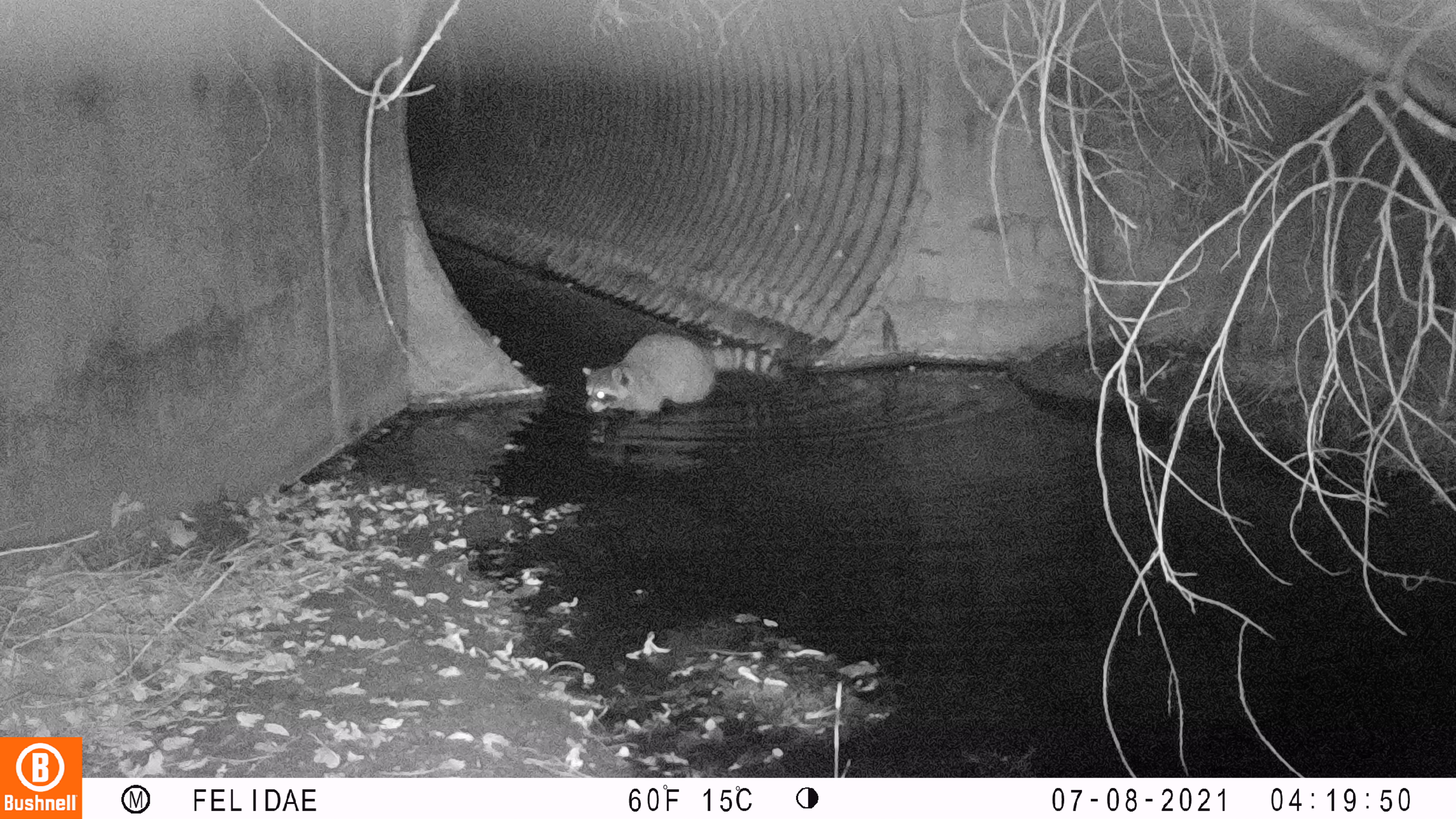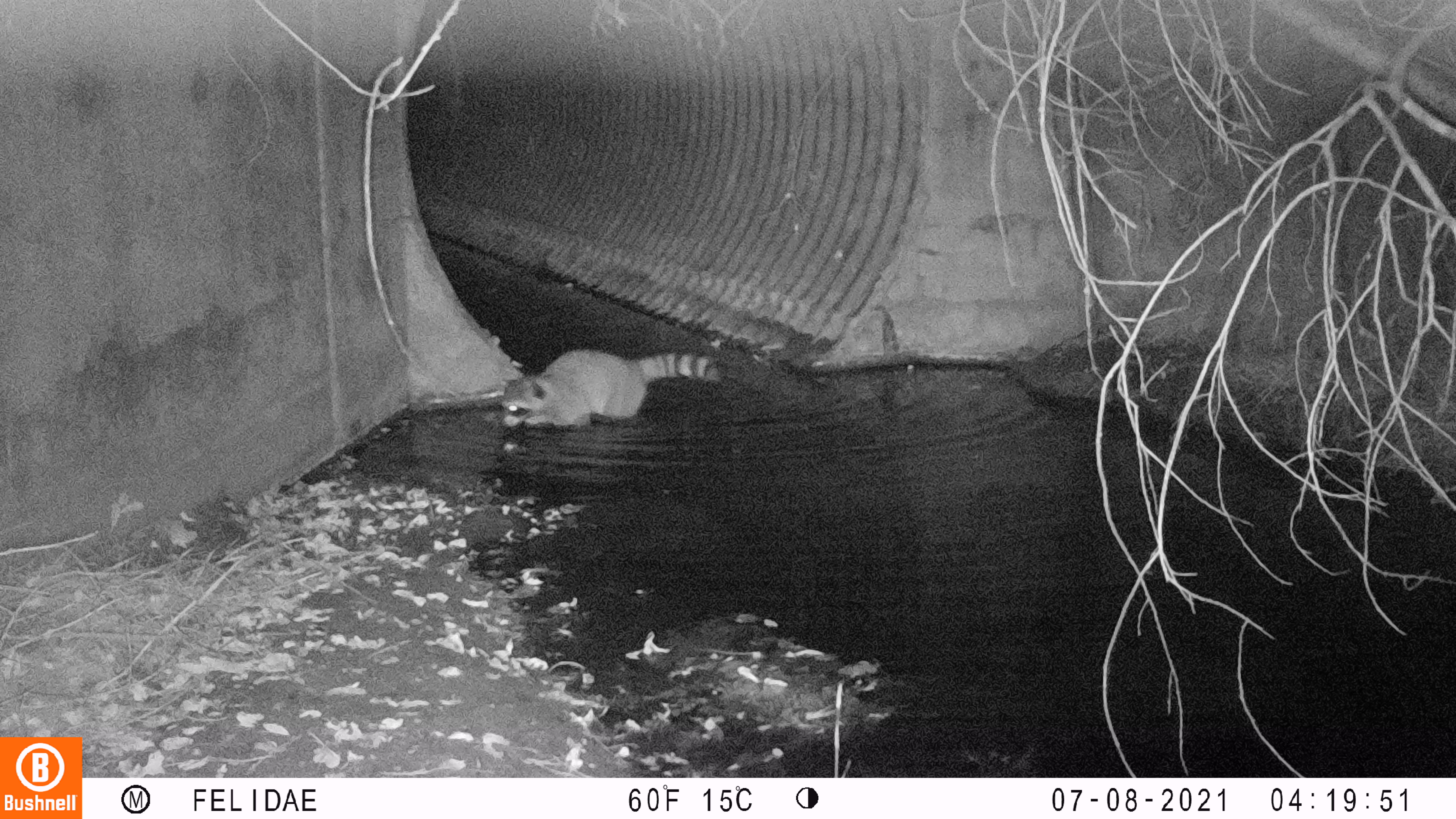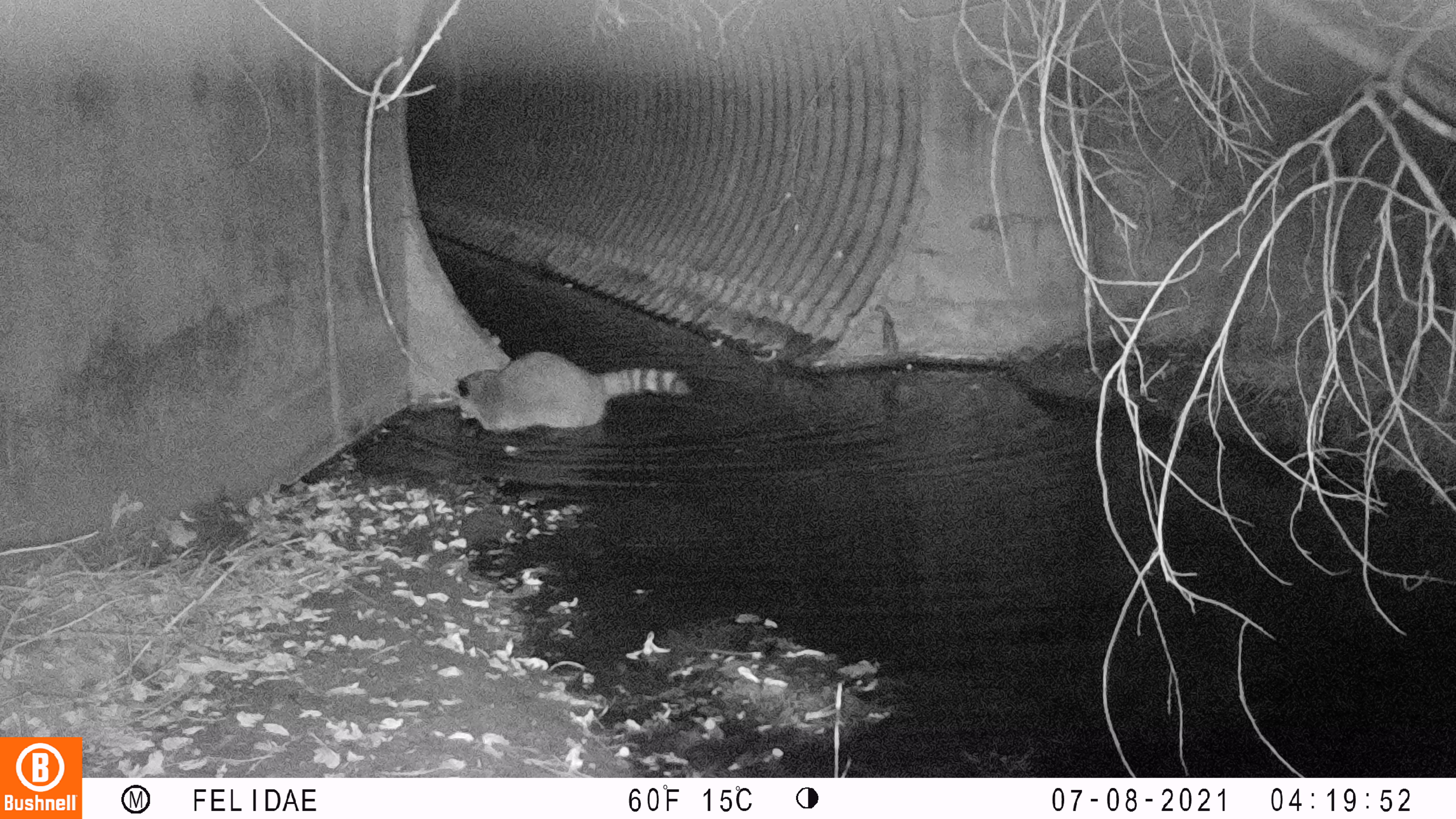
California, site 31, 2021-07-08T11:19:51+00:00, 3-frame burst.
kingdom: Animalia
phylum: Chordata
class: Mammalia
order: Carnivora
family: Procyonidae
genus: Procyon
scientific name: Procyon lotor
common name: raccoon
Raccoon (Procyon lotor).